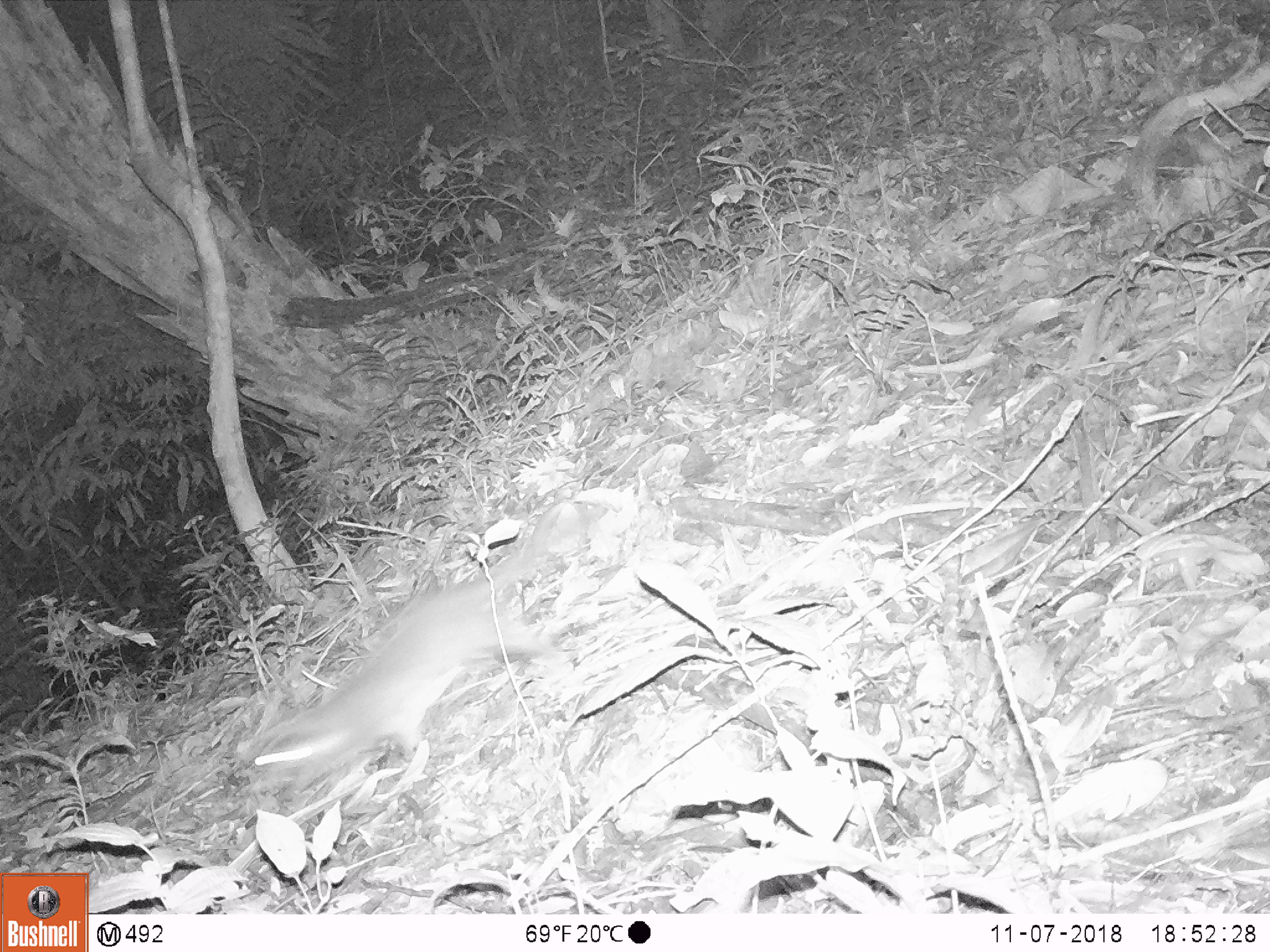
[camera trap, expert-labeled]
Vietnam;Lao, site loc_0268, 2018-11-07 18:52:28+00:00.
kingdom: Animalia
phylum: Chordata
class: Mammalia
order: Carnivora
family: Mustelidae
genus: Melogale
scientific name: Melogale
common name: ferret badger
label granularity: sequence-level